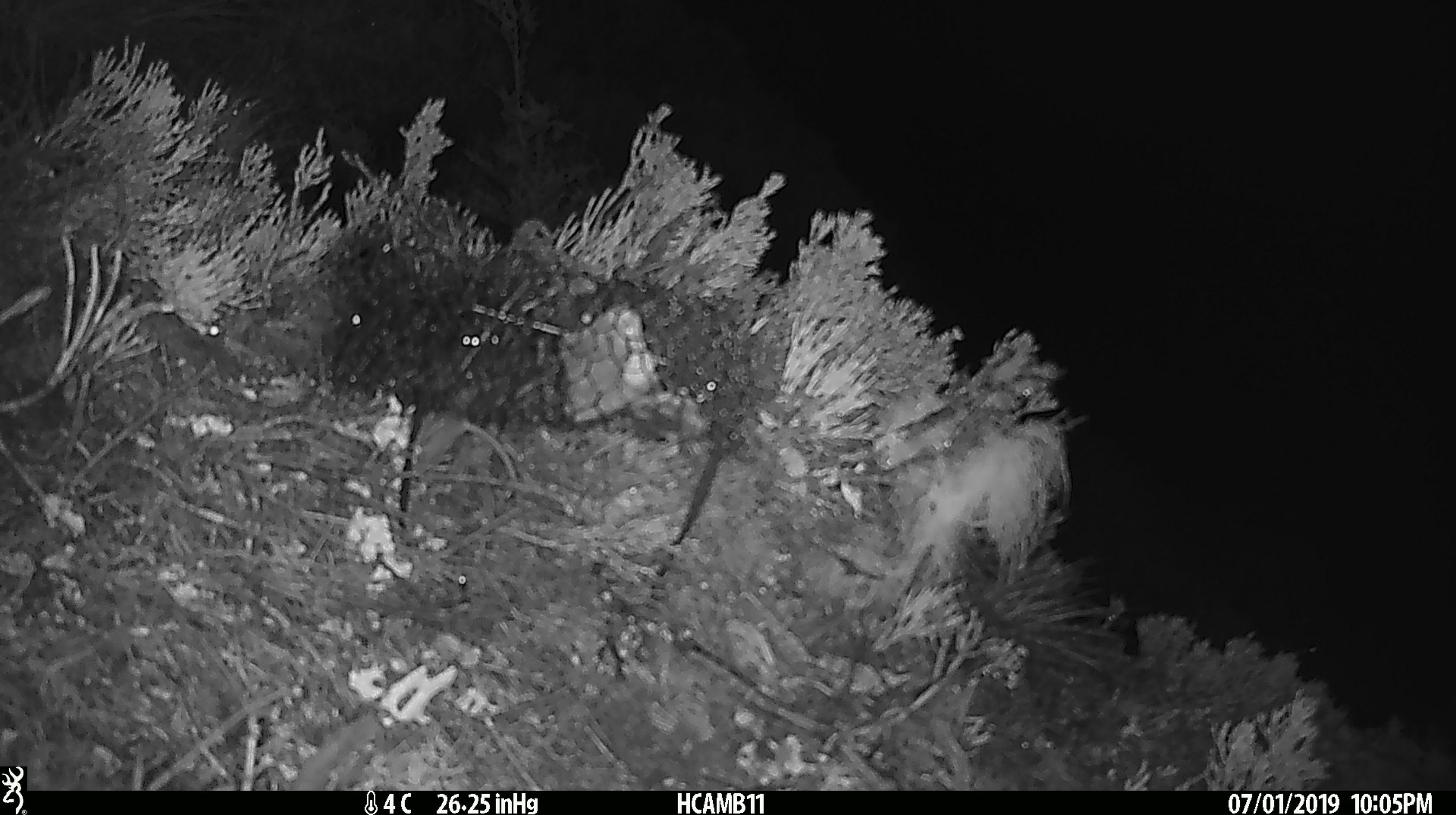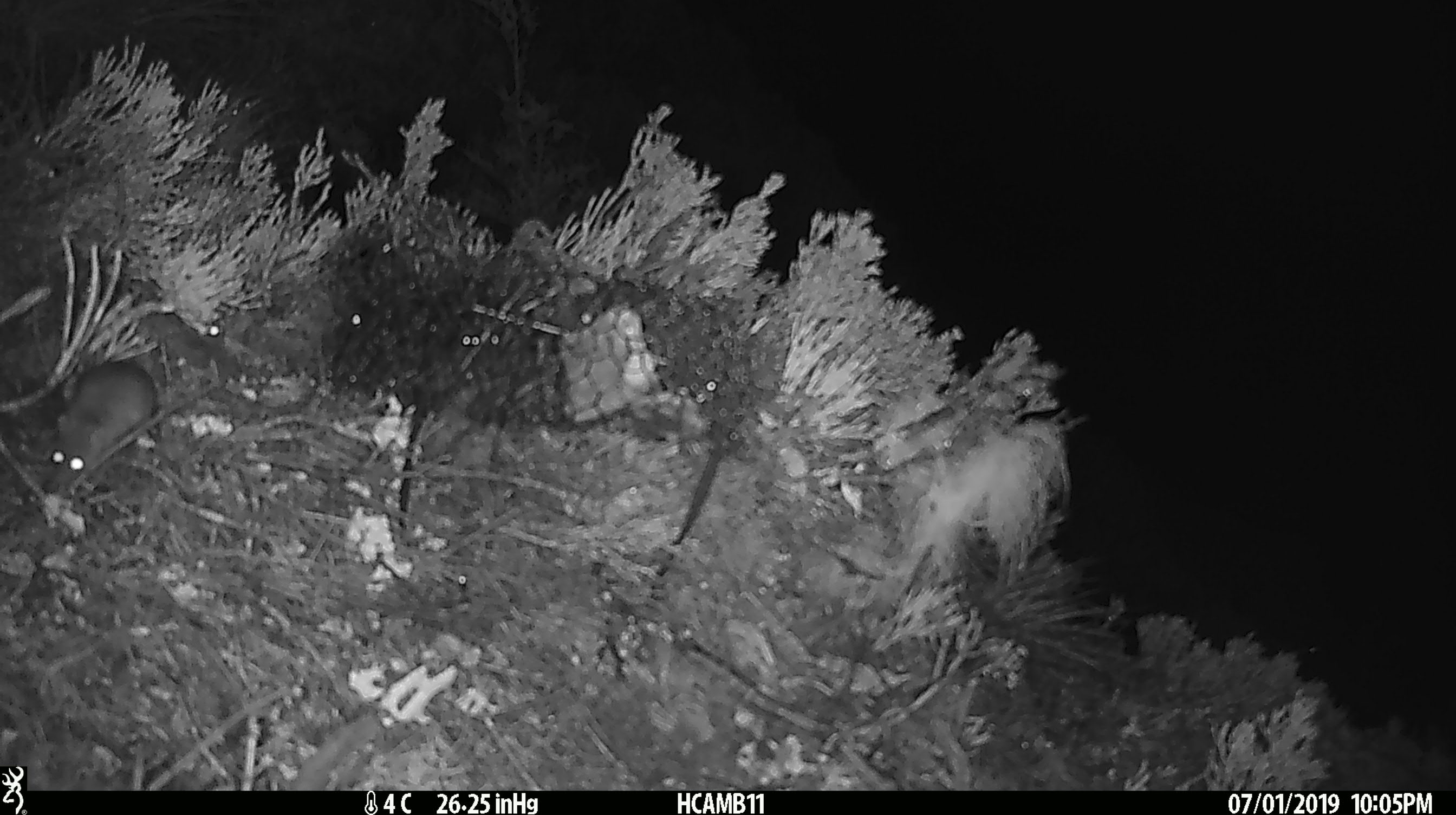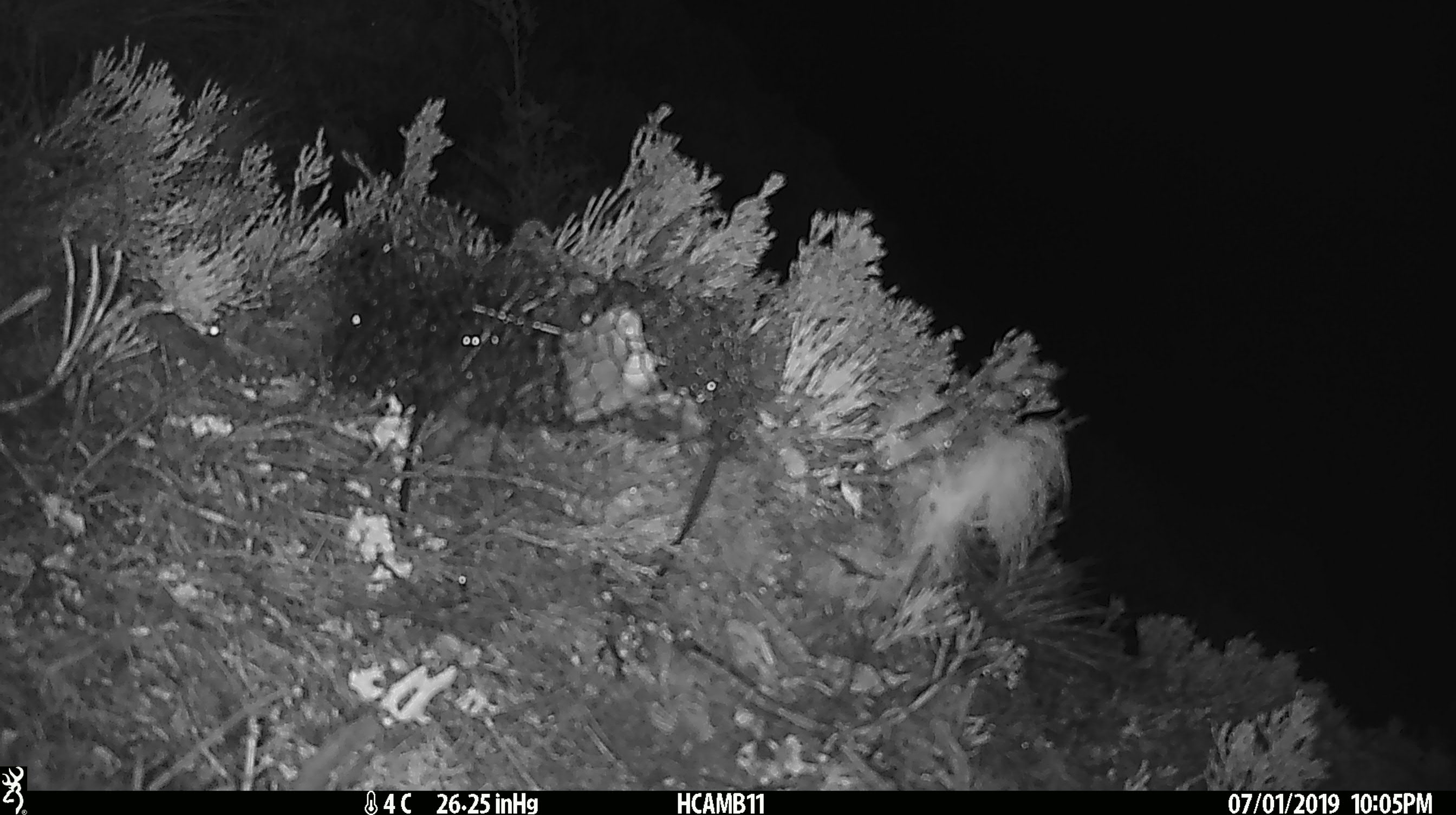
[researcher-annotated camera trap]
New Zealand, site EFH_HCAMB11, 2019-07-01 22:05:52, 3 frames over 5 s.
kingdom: Animalia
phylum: Chordata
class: Mammalia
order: Rodentia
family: Muridae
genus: Mus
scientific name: Mus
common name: mouse